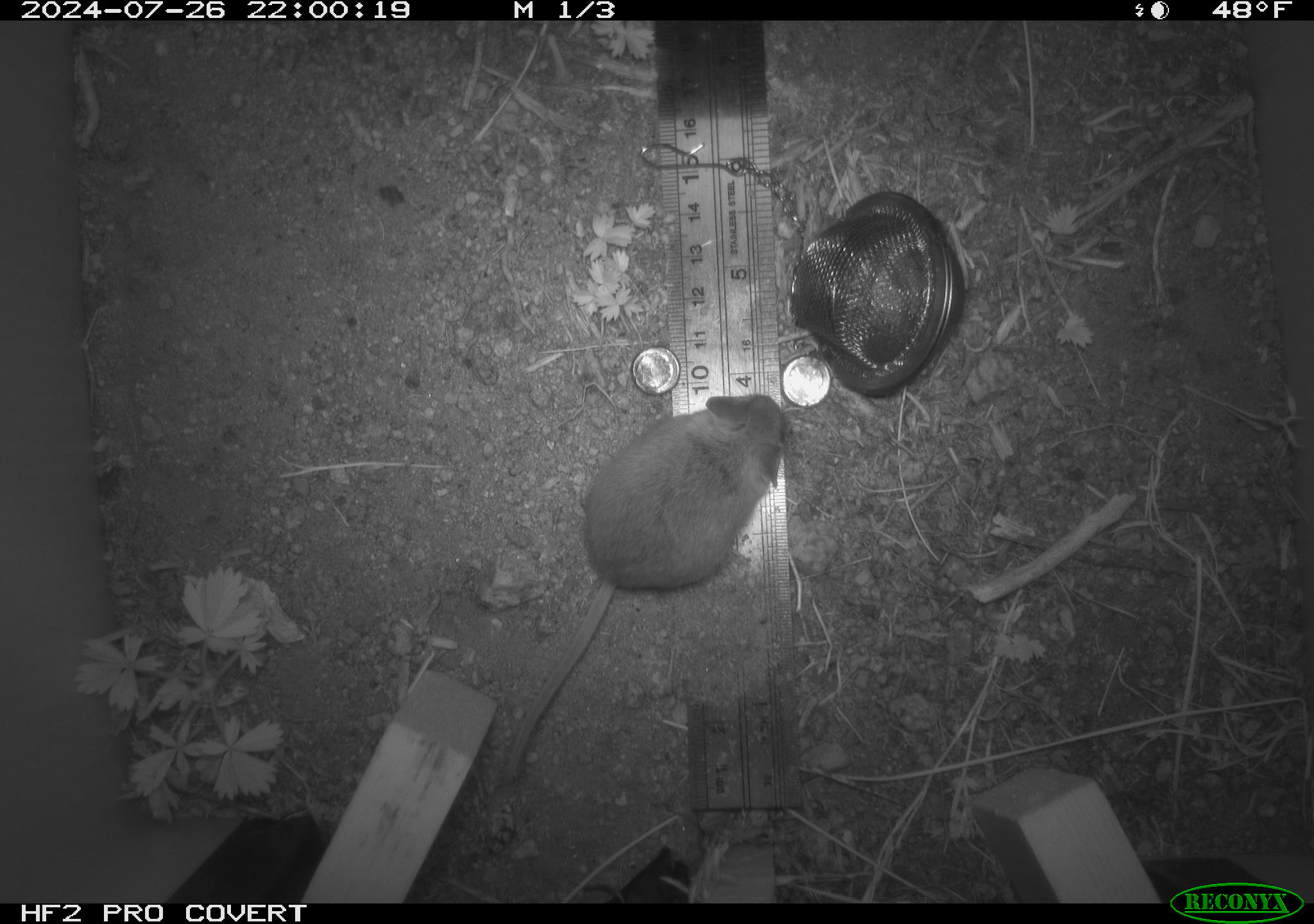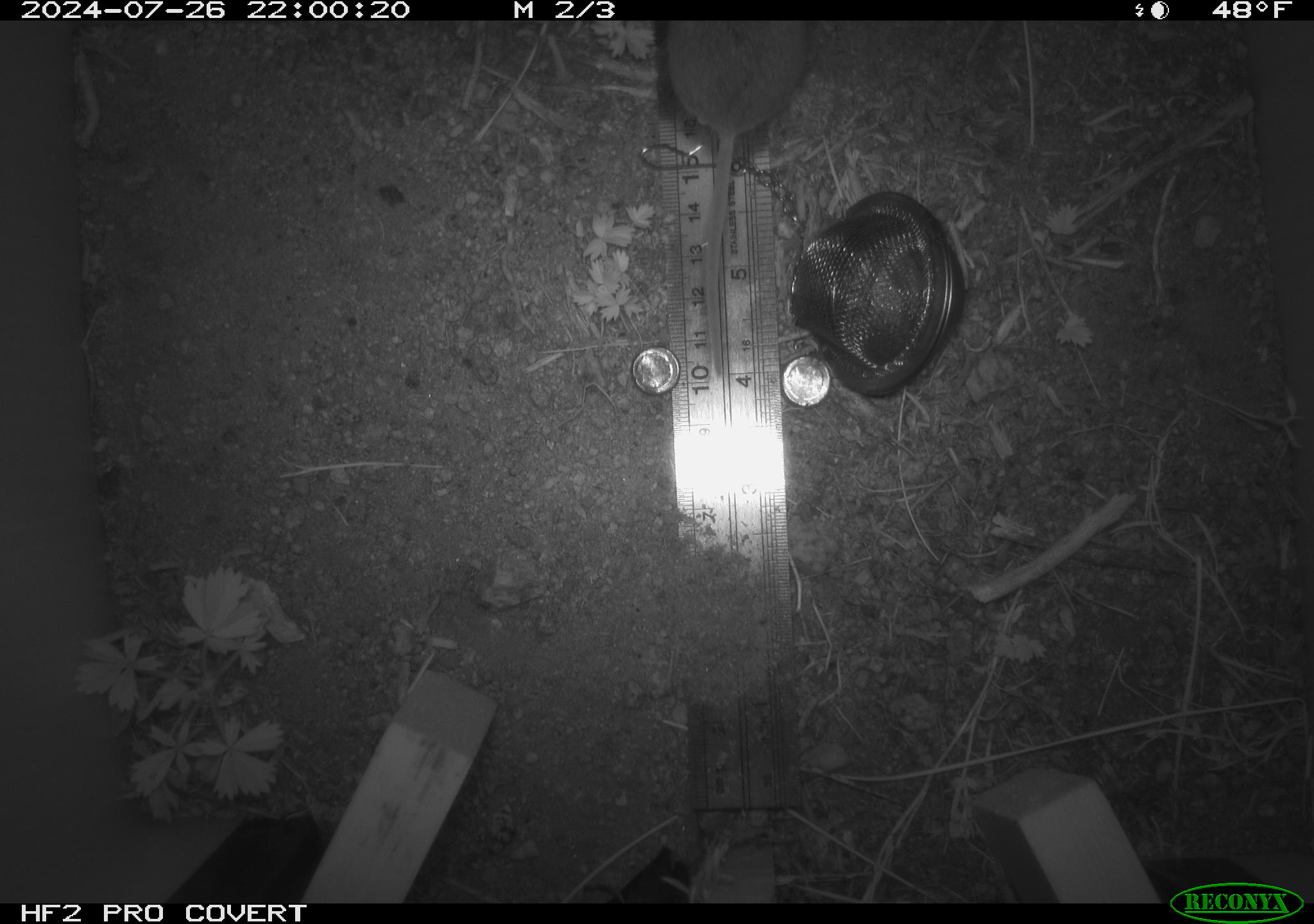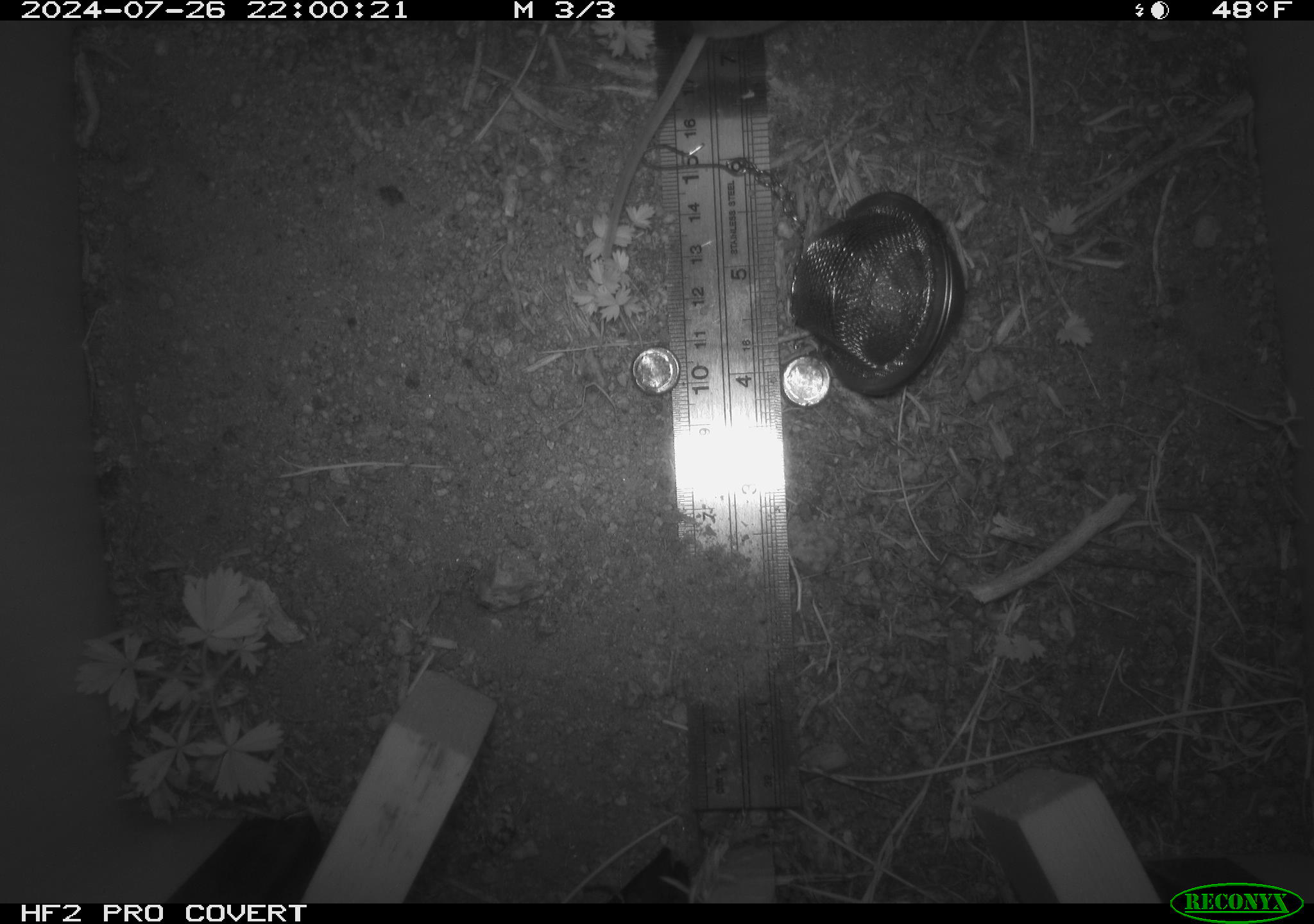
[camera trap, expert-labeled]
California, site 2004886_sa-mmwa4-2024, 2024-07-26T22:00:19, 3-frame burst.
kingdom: Animalia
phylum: Chordata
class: Mammalia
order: Rodentia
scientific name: Rodentia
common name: mouse species